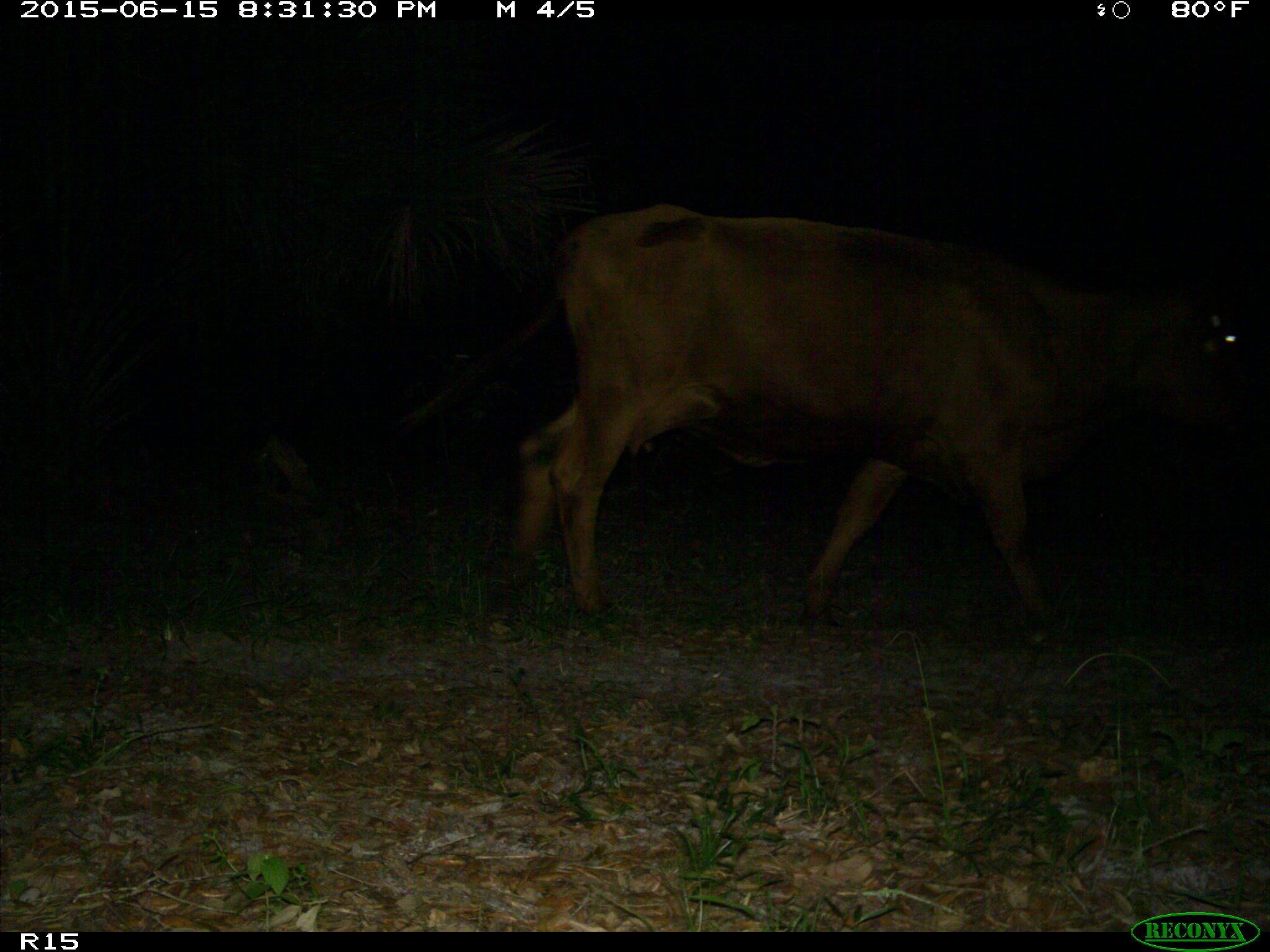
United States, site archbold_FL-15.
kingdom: Animalia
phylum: Chordata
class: Mammalia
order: Artiodactyla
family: Bovidae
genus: Bos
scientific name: Bos taurus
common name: domestic cow